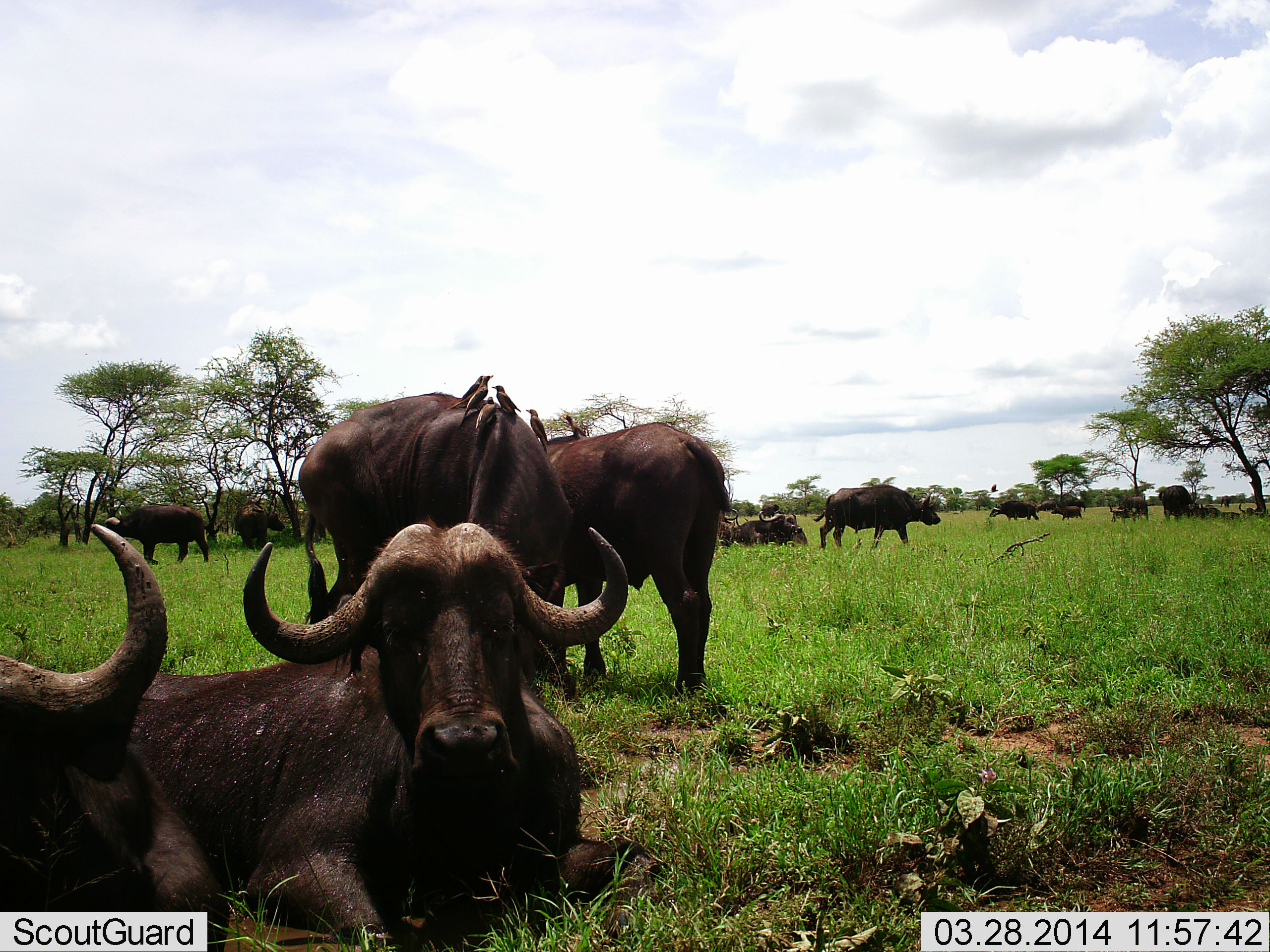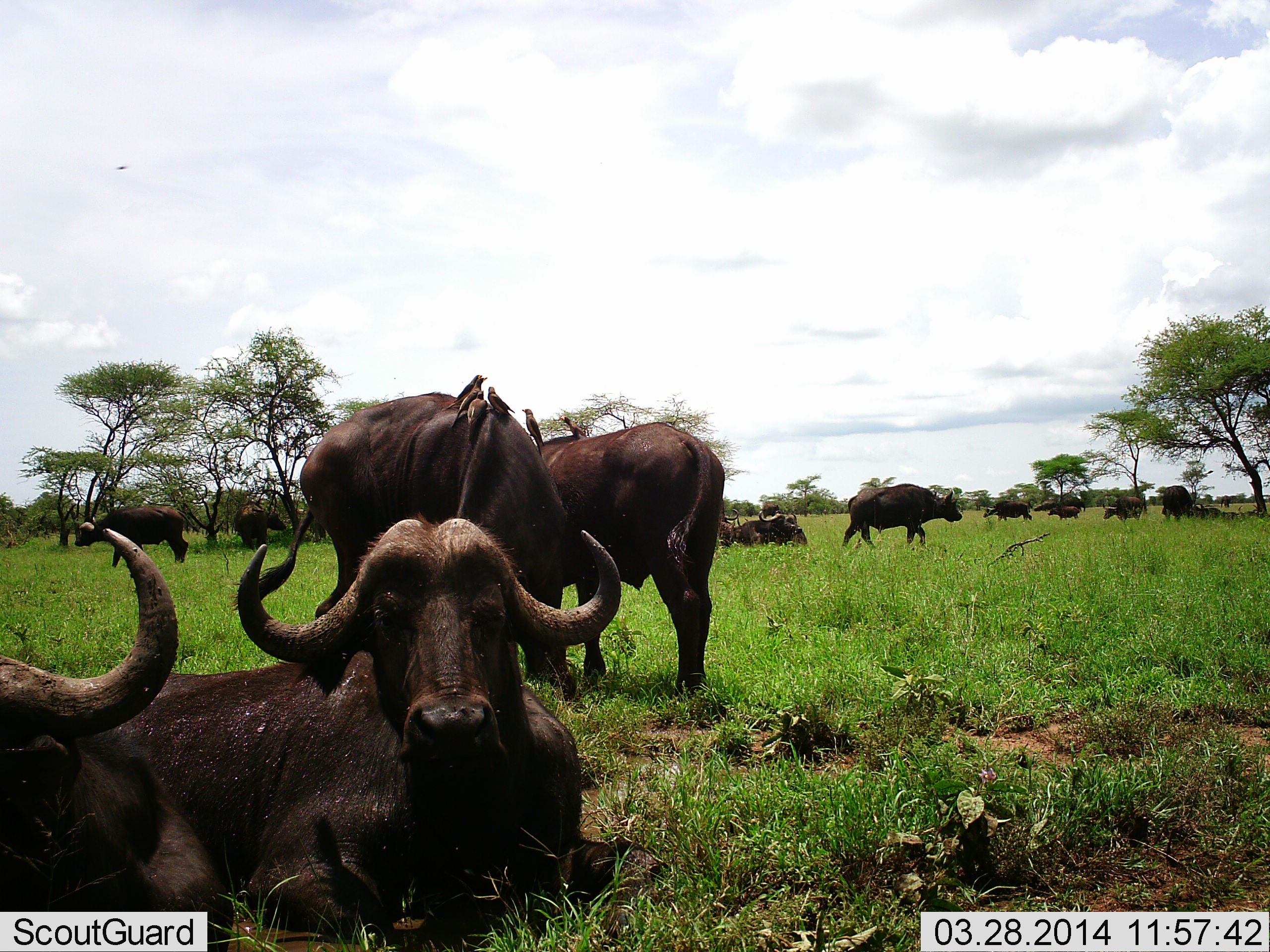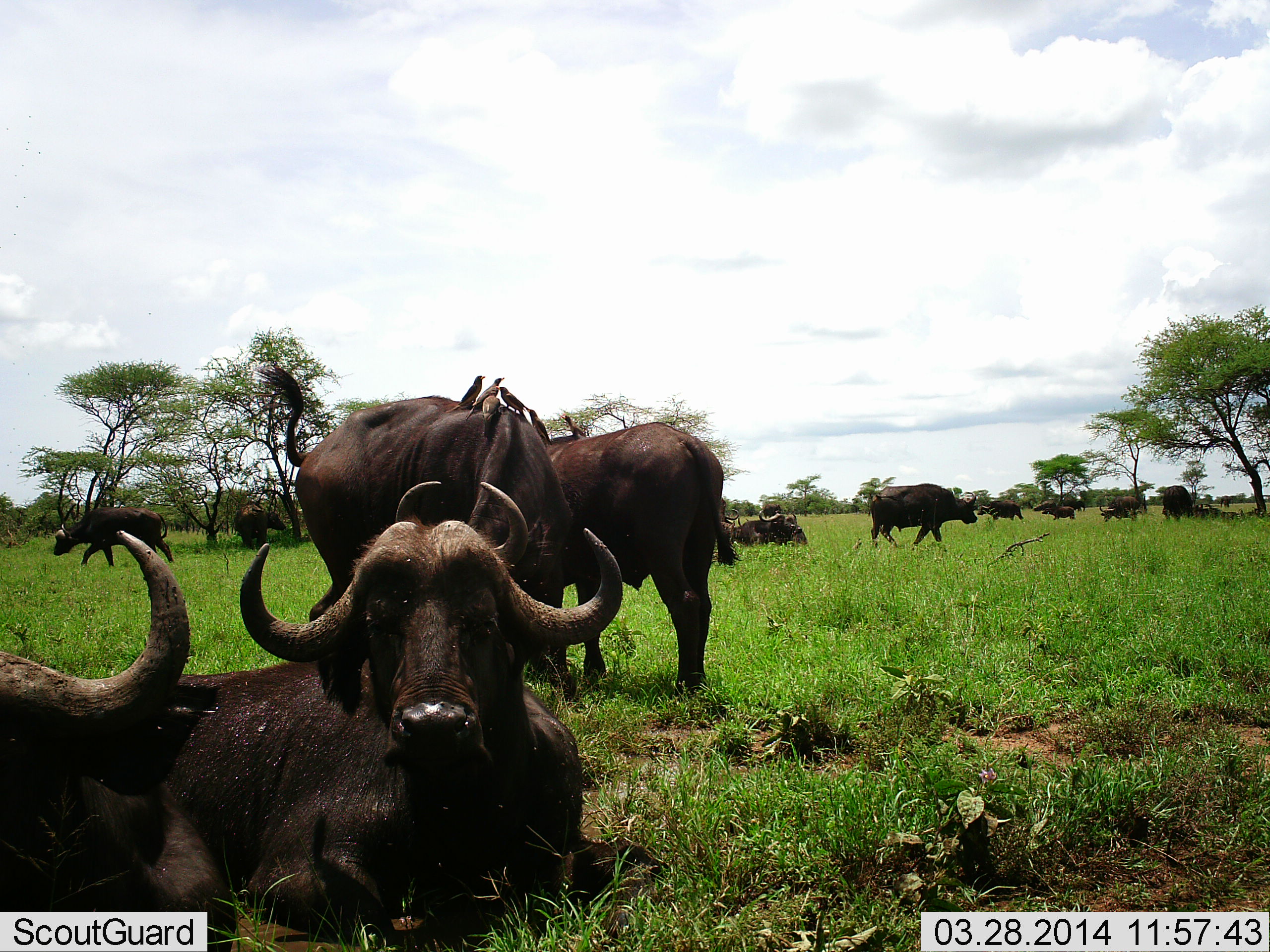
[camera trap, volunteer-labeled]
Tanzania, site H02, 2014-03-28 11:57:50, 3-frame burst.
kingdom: Animalia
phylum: Chordata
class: Mammalia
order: Artiodactyla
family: Bovidae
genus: Syncerus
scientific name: Syncerus caffer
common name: cape buffalo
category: buffalo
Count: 11-50.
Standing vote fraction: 75%.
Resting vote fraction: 100%.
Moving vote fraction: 42%.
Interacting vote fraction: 0%.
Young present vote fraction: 8%.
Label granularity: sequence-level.